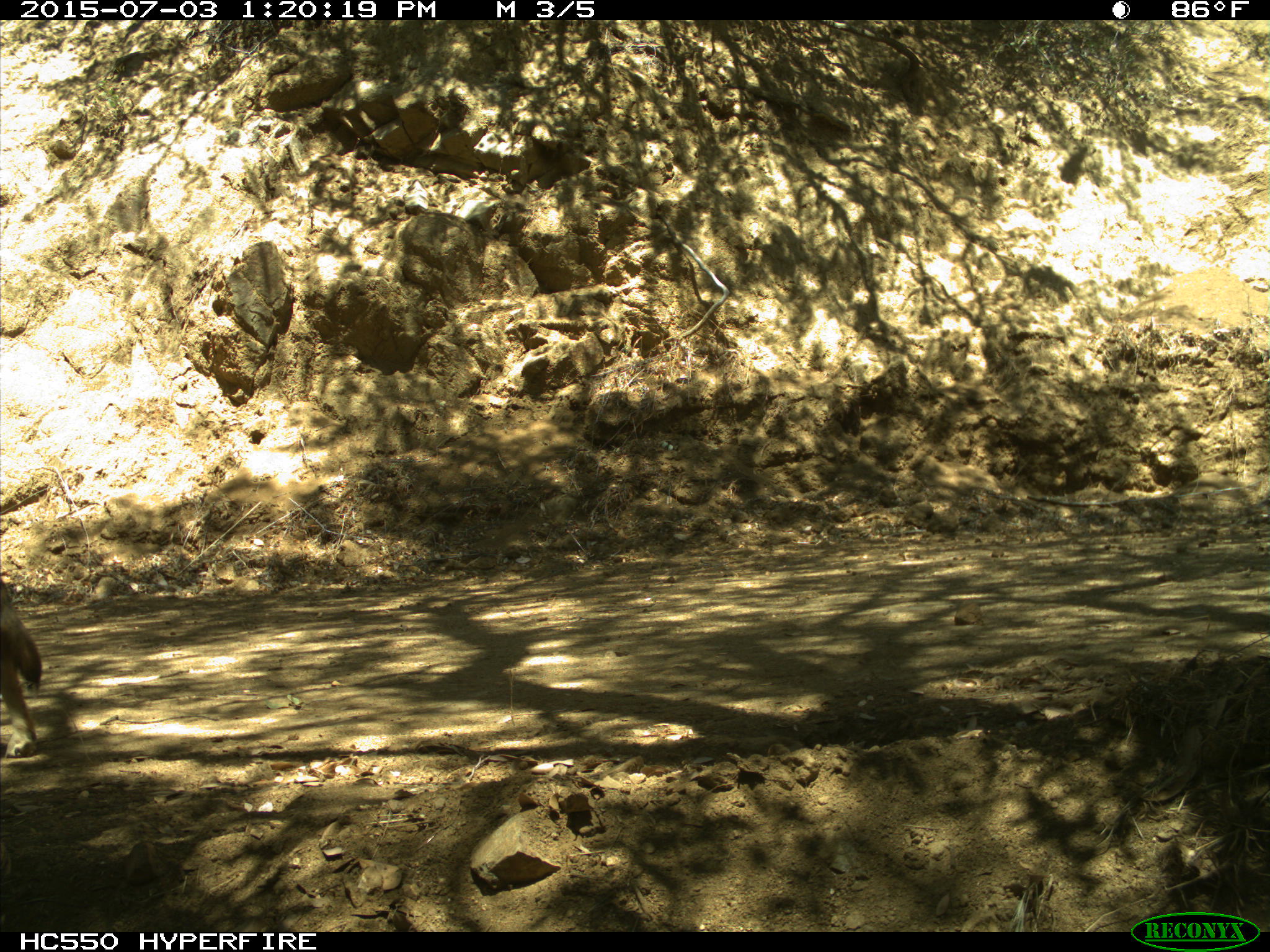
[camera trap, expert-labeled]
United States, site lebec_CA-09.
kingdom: Animalia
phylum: Chordata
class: Mammalia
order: Carnivora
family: Canidae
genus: Canis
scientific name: Canis latrans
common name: coyote